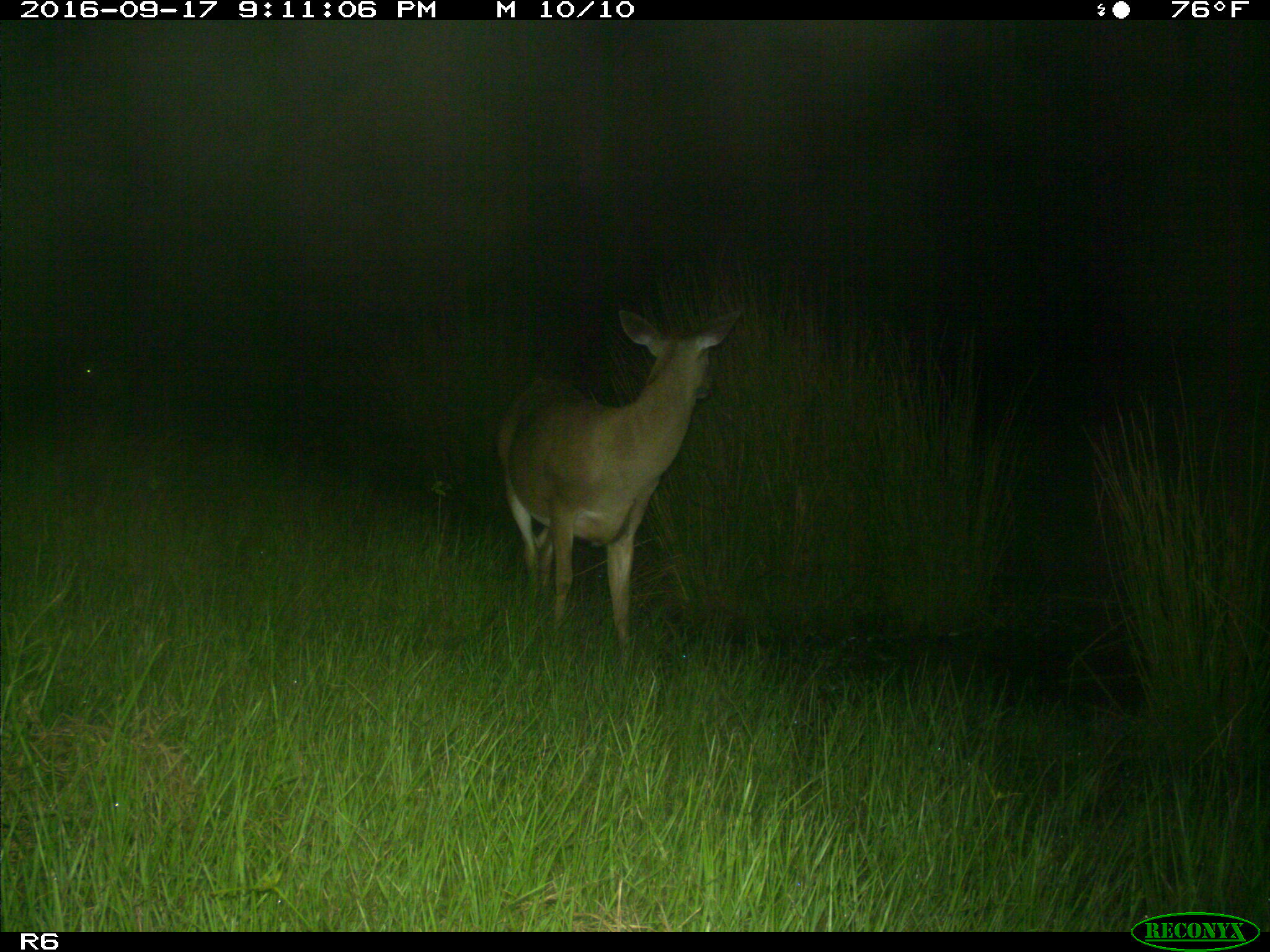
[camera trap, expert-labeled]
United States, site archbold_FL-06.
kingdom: Animalia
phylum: Chordata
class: Mammalia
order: Artiodactyla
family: Cervidae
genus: Odocoileus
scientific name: Odocoileus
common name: deer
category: unidentified deer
Unidentified deer (deer) (Odocoileus).